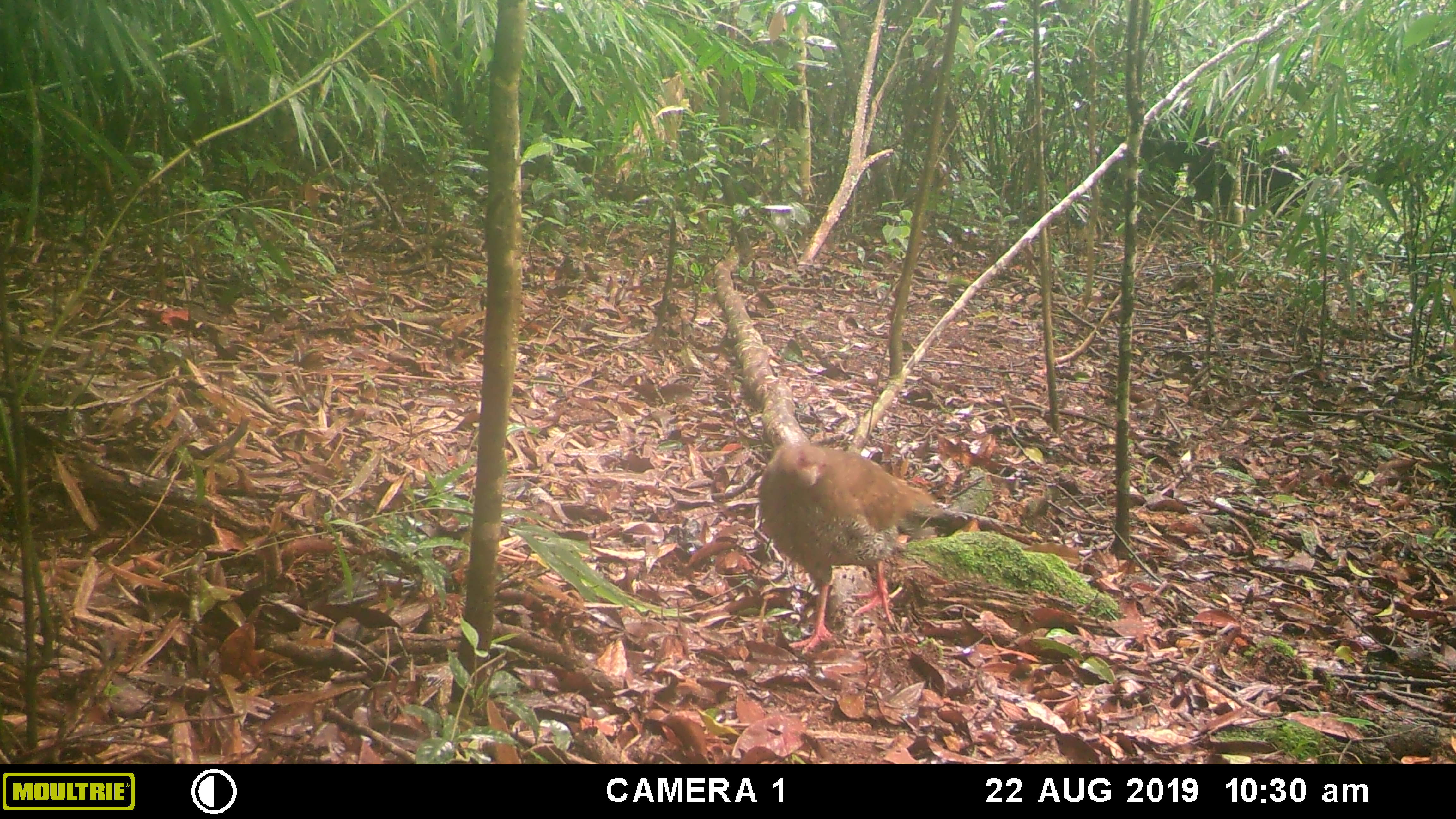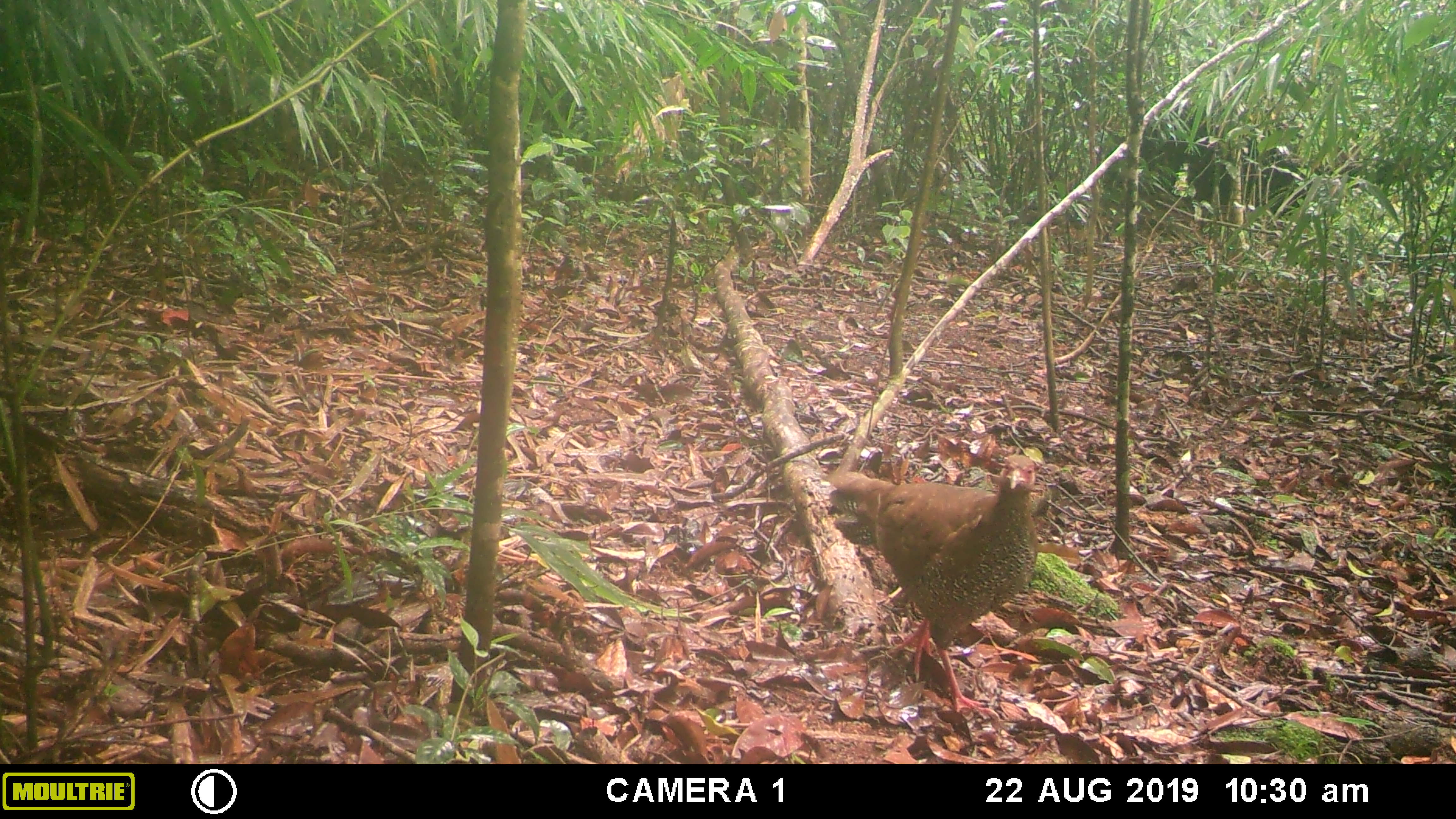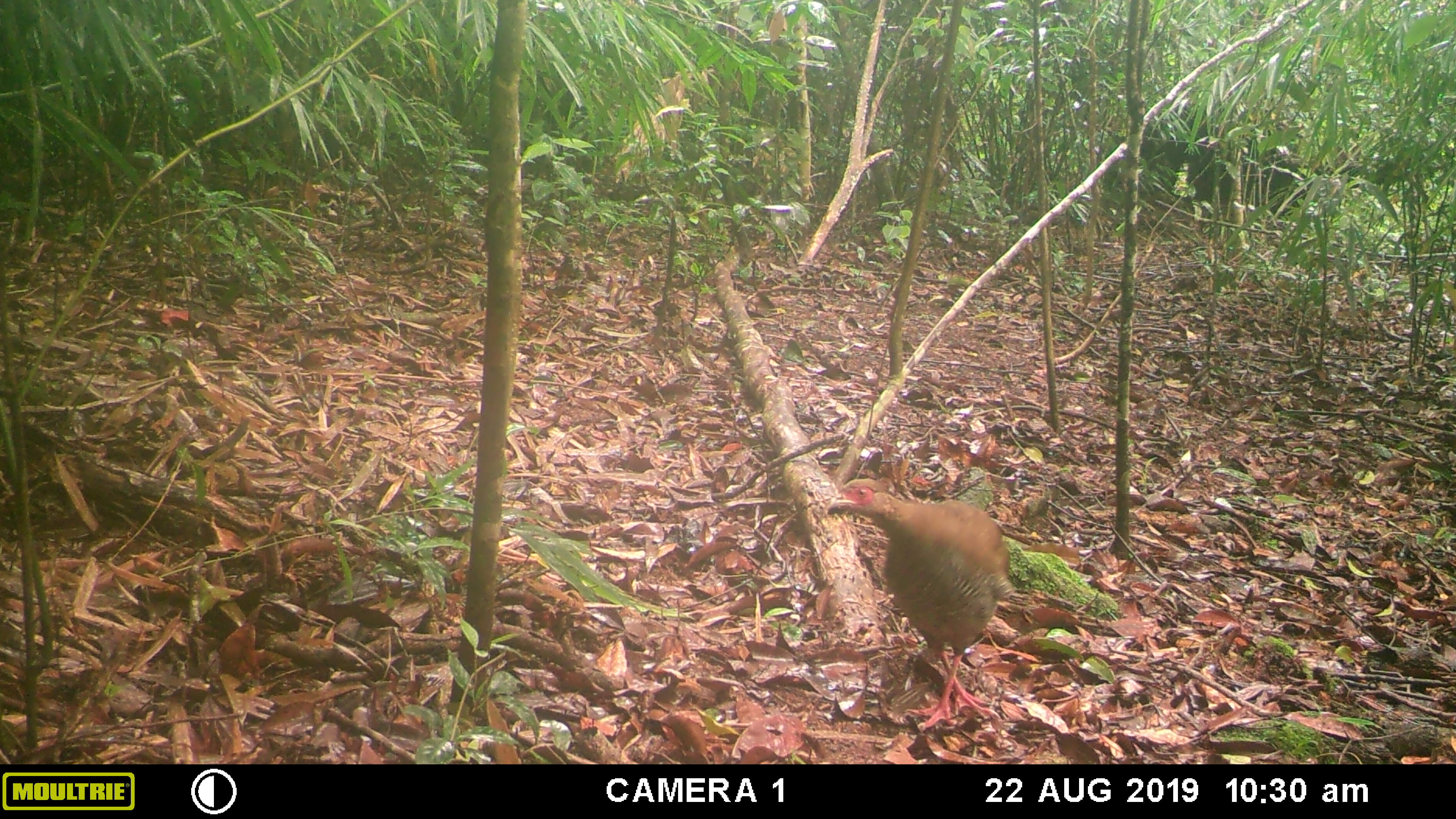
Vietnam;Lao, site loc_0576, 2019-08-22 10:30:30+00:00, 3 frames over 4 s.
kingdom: Animalia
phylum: Chordata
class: Aves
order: Galliformes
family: Phasianidae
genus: Lophura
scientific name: Lophura nycthemera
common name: silver pheasant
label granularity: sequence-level